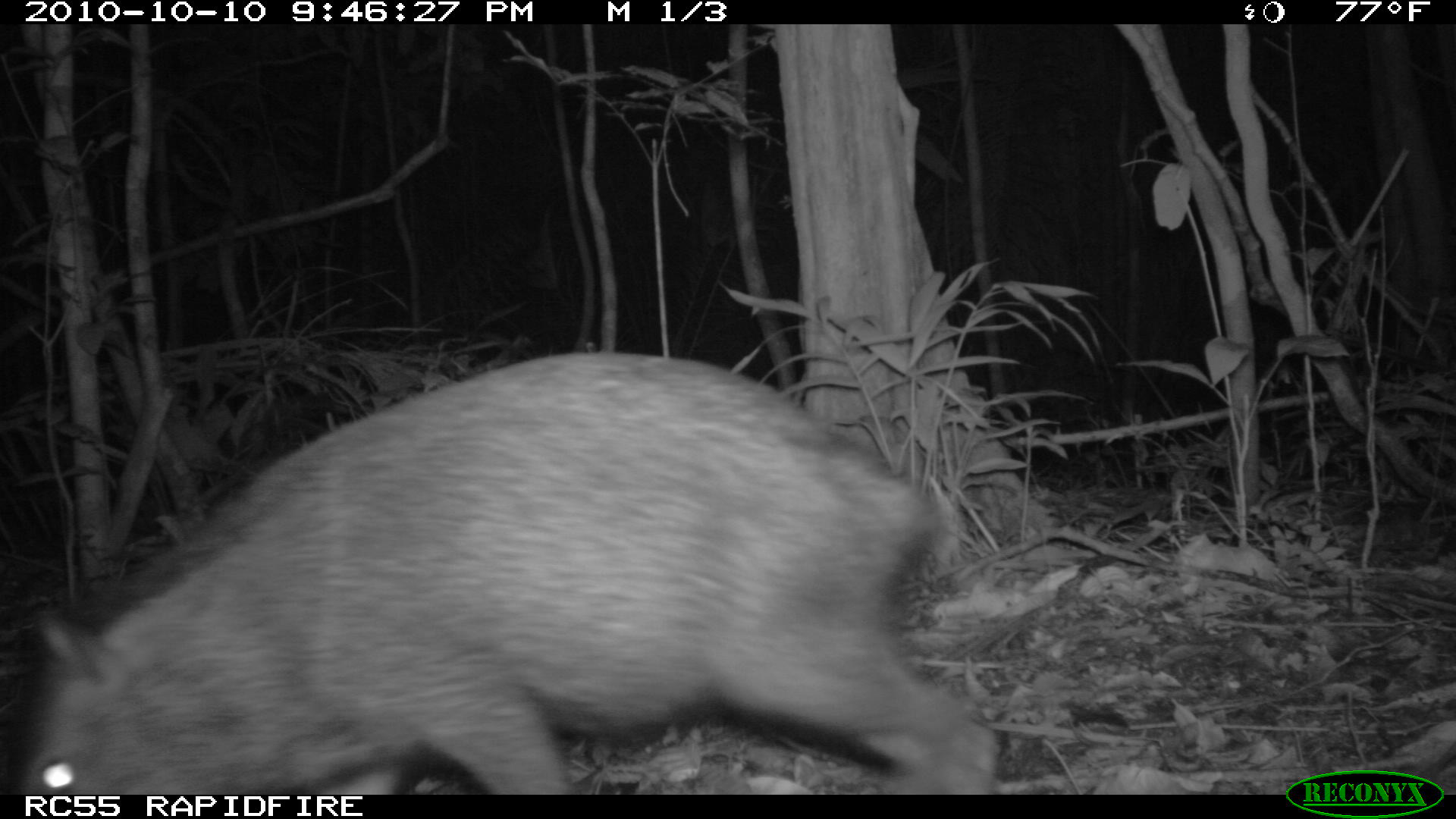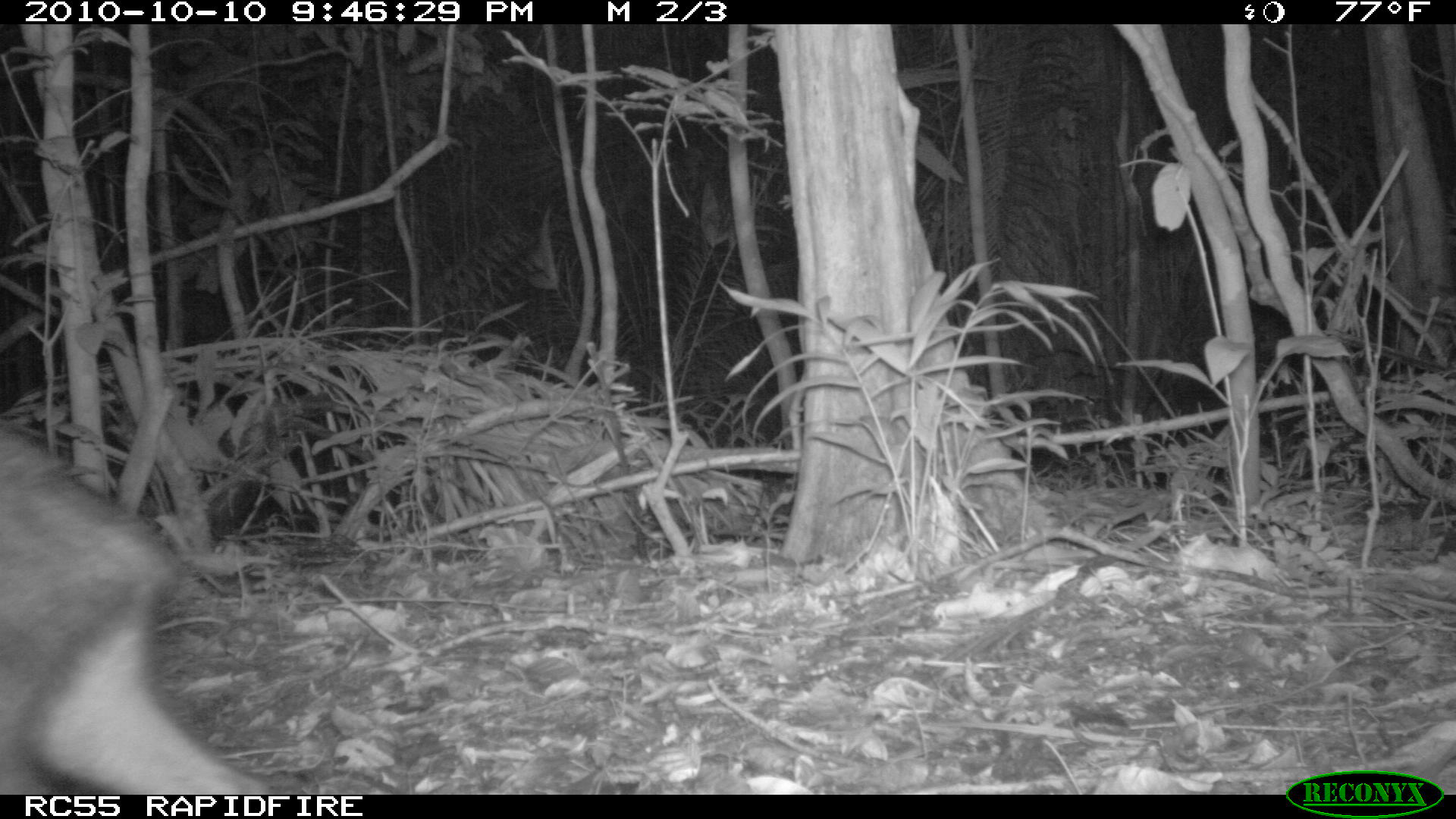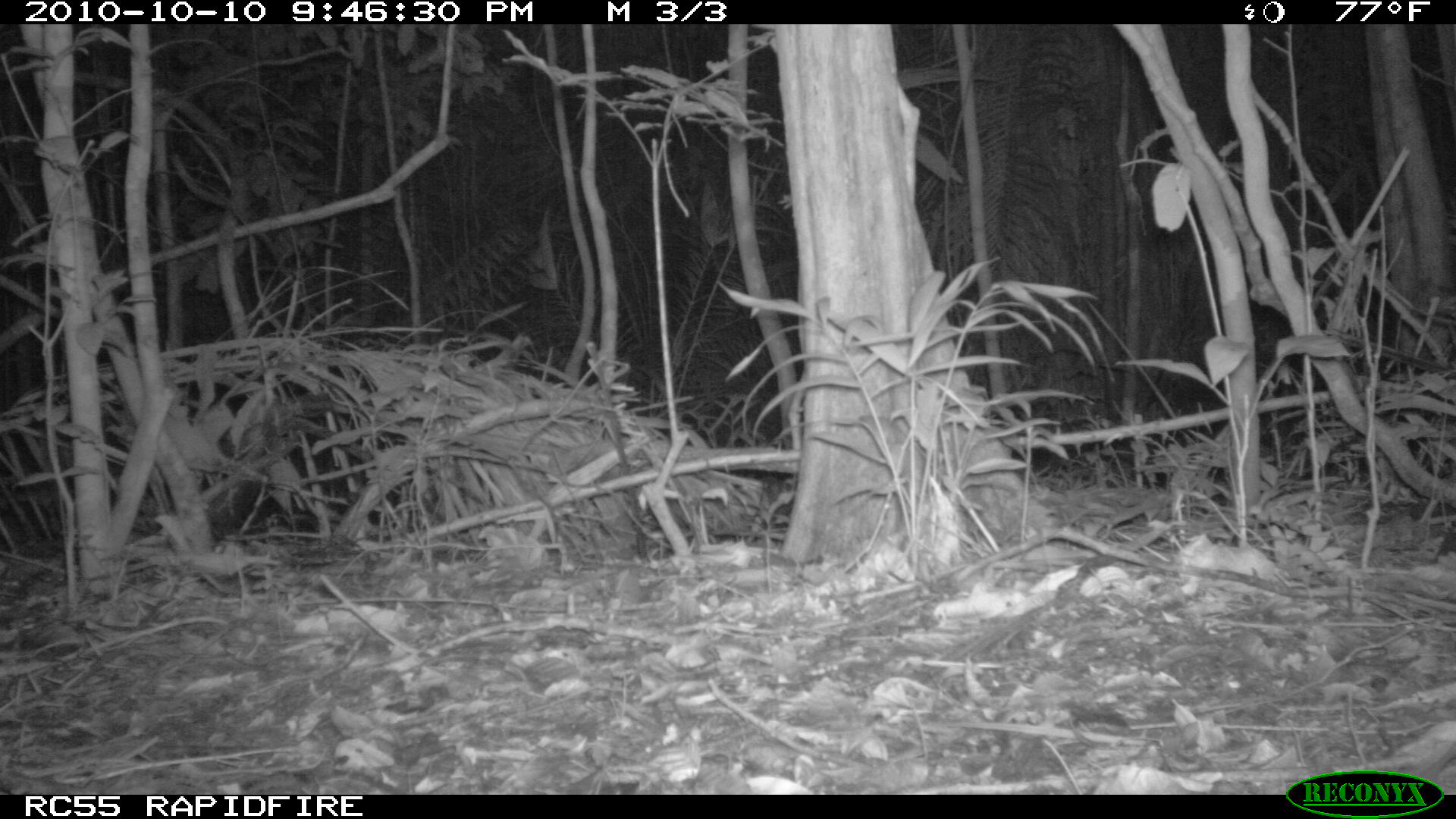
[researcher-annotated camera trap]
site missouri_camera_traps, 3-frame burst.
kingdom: Animalia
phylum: Chordata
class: Mammalia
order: Artiodactyla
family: Tayassuidae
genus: Pecari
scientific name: Pecari tajacu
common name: collared peccary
Collared peccary (Pecari tajacu). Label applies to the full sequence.